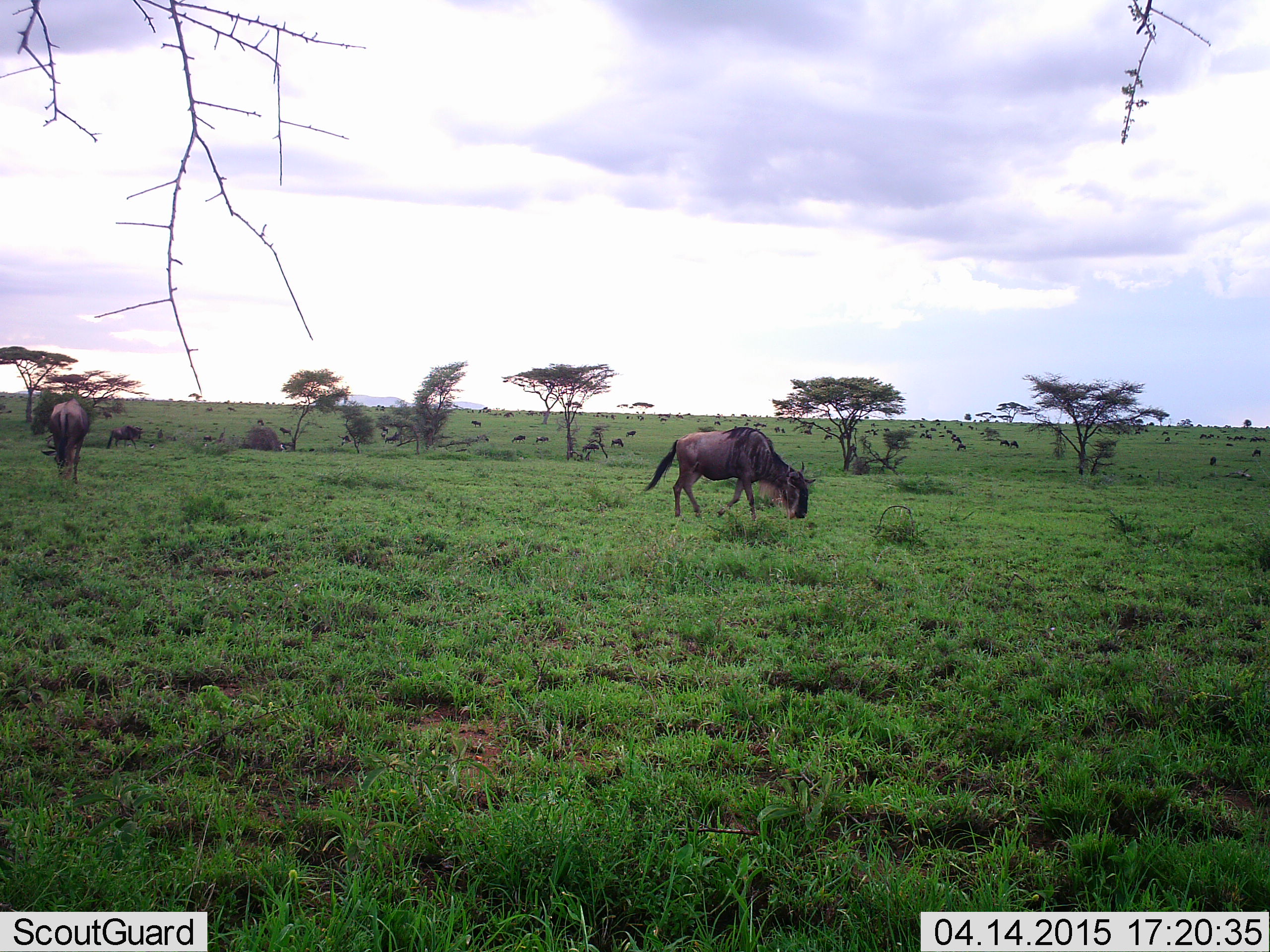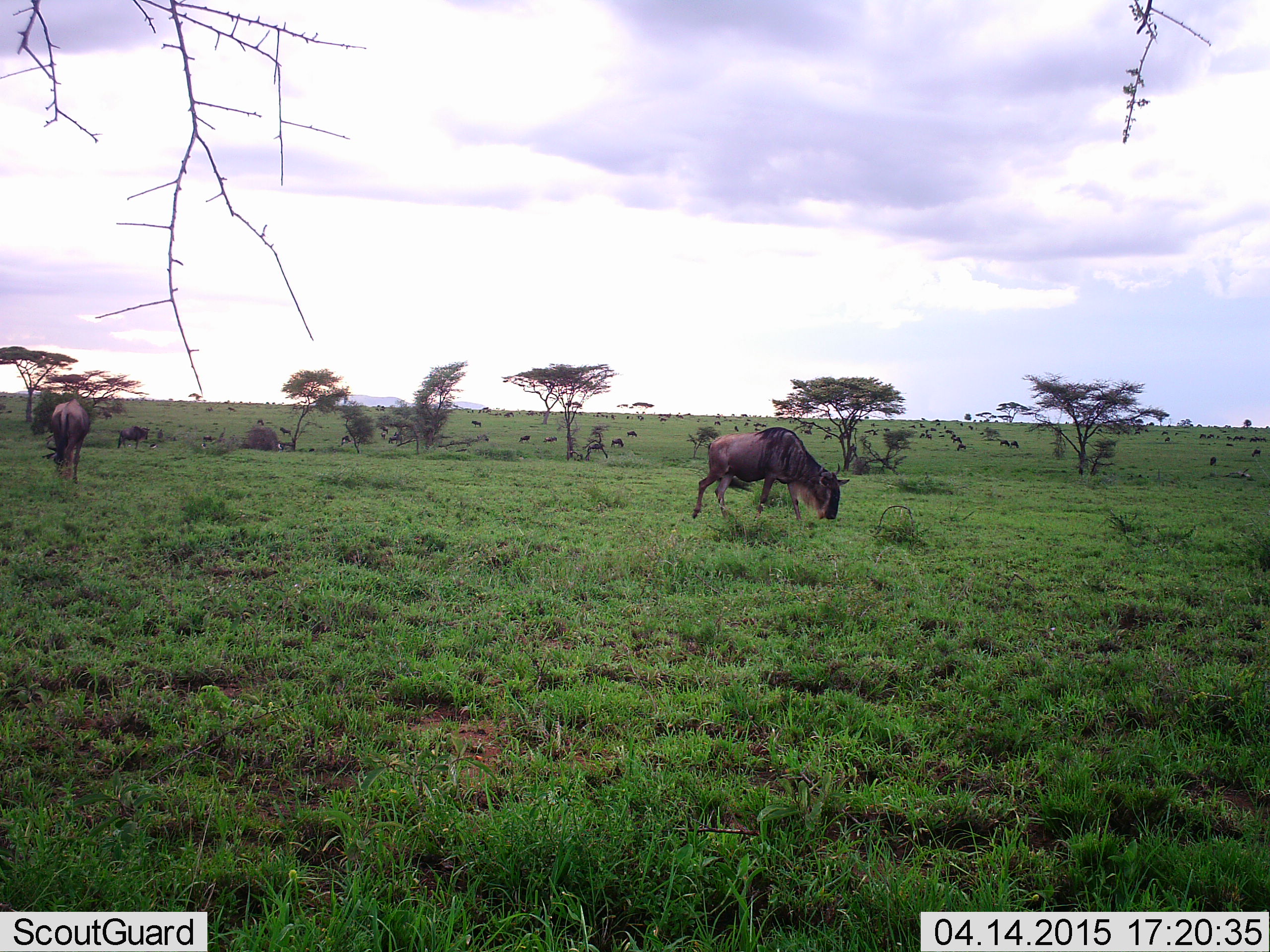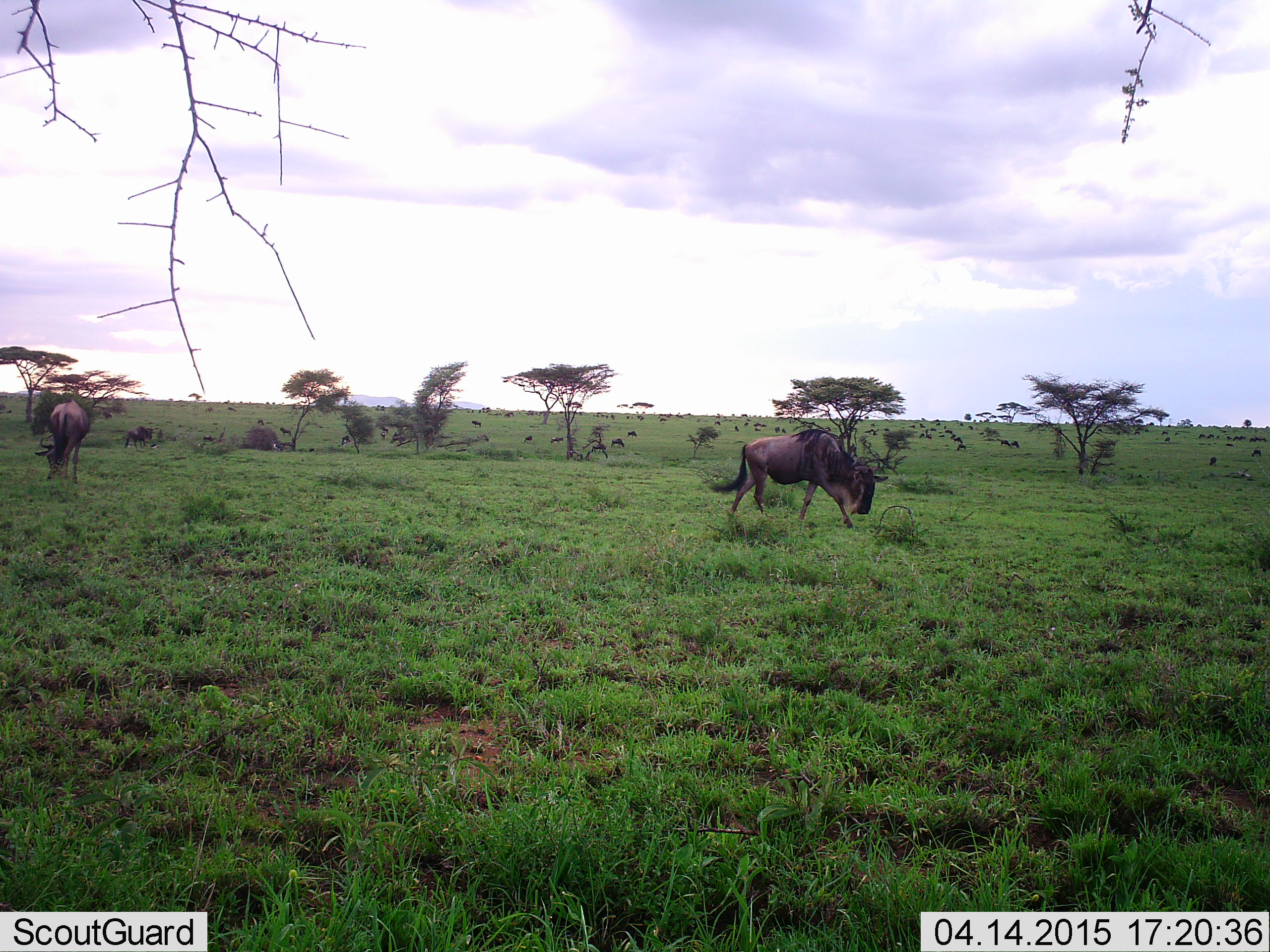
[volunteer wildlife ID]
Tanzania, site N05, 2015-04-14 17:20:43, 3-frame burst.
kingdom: Animalia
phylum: Chordata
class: Mammalia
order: Artiodactyla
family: Bovidae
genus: Connochaetes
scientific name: Connochaetes taurinus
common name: blue wildebeest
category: wildebeest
Wildebeest (blue wildebeest) (Connochaetes taurinus), count 11-50. Behavior (volunteer vote fractions): standing 64%, resting 9%, moving 73%, interacting 0%. Young present (vote fraction): 0%. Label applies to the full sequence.